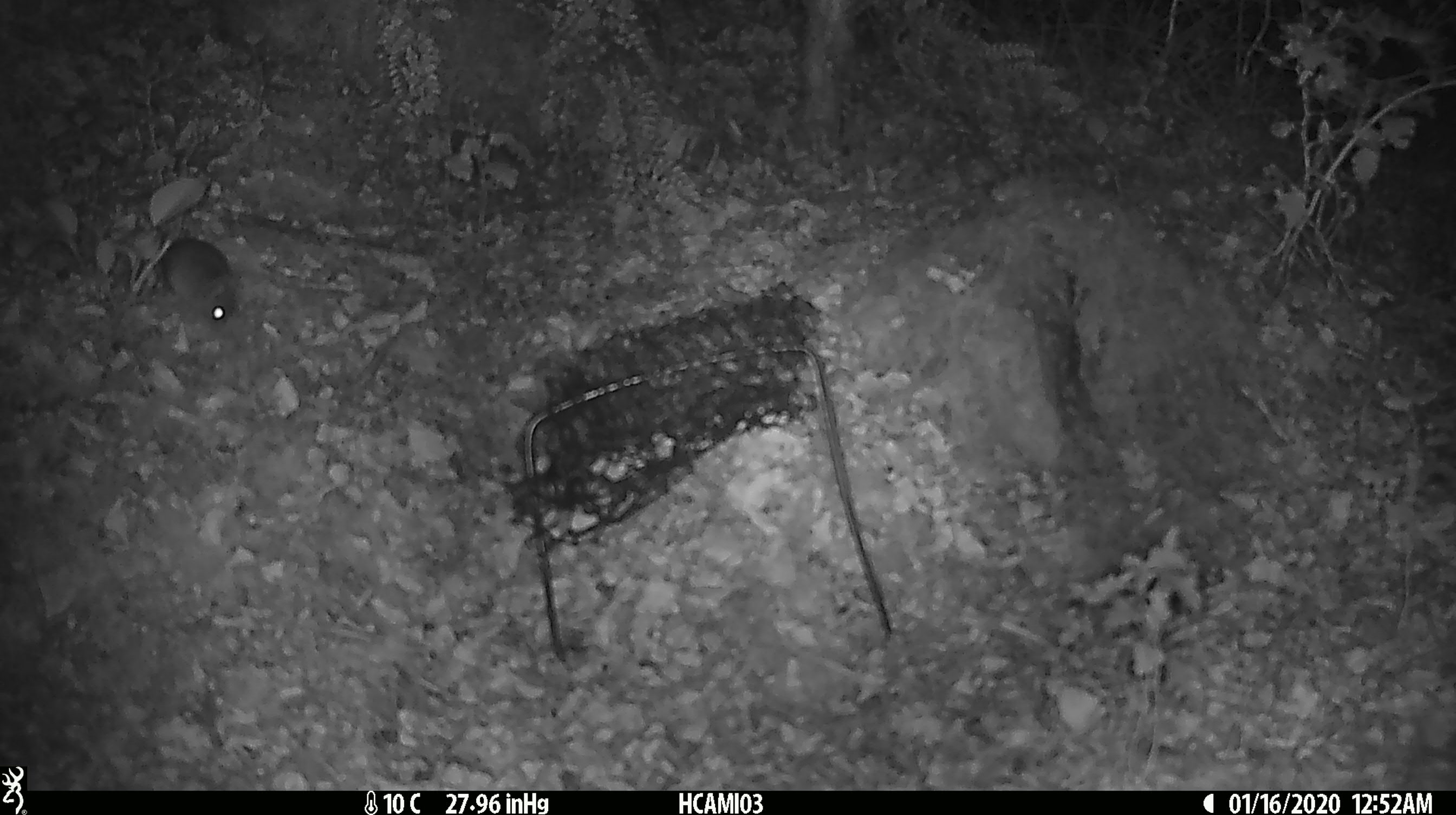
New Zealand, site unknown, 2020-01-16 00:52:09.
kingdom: Animalia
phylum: Chordata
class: Mammalia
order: Rodentia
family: Muridae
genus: Mus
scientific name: Mus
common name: mouse